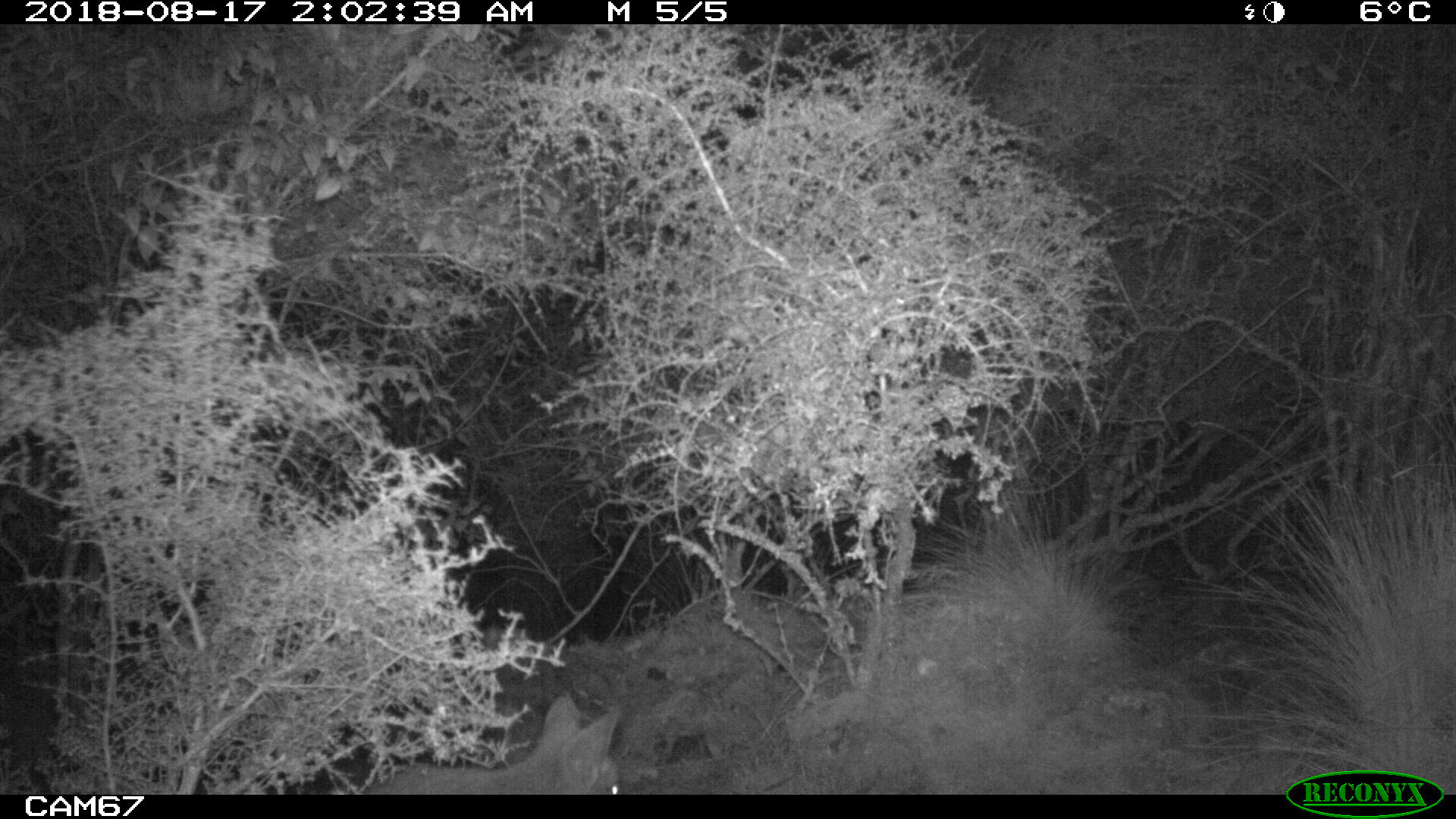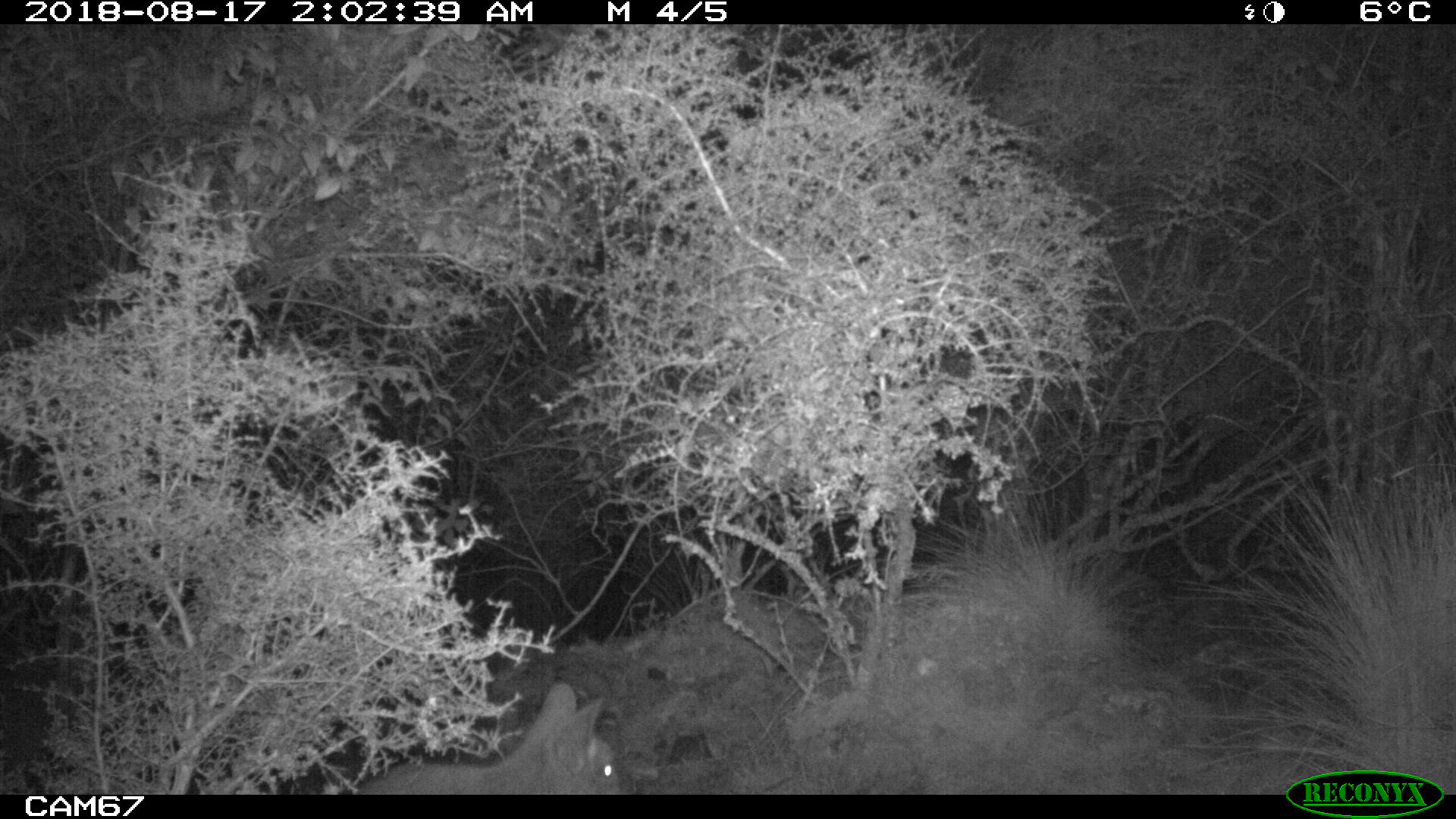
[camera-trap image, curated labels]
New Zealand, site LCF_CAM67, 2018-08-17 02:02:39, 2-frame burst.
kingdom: Animalia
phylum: Chordata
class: Mammalia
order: Diprotodontia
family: Macropodidae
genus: Notamacropus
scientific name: Notamacropus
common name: wallaby